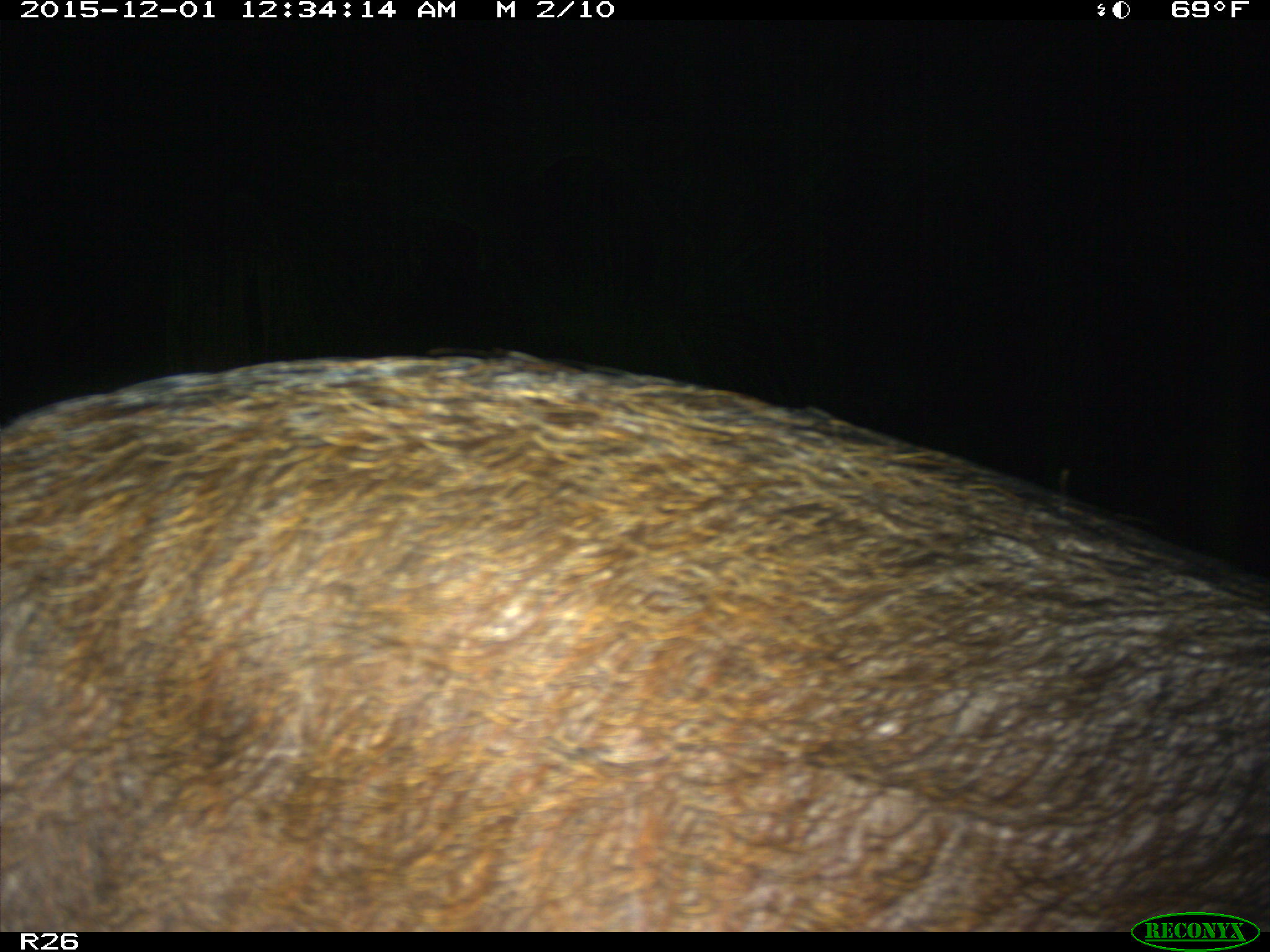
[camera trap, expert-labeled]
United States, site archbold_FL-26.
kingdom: Animalia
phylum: Chordata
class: Mammalia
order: Artiodactyla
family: Suidae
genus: Sus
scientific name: Sus scrofa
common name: wild boar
Sus scrofa (wild boar).